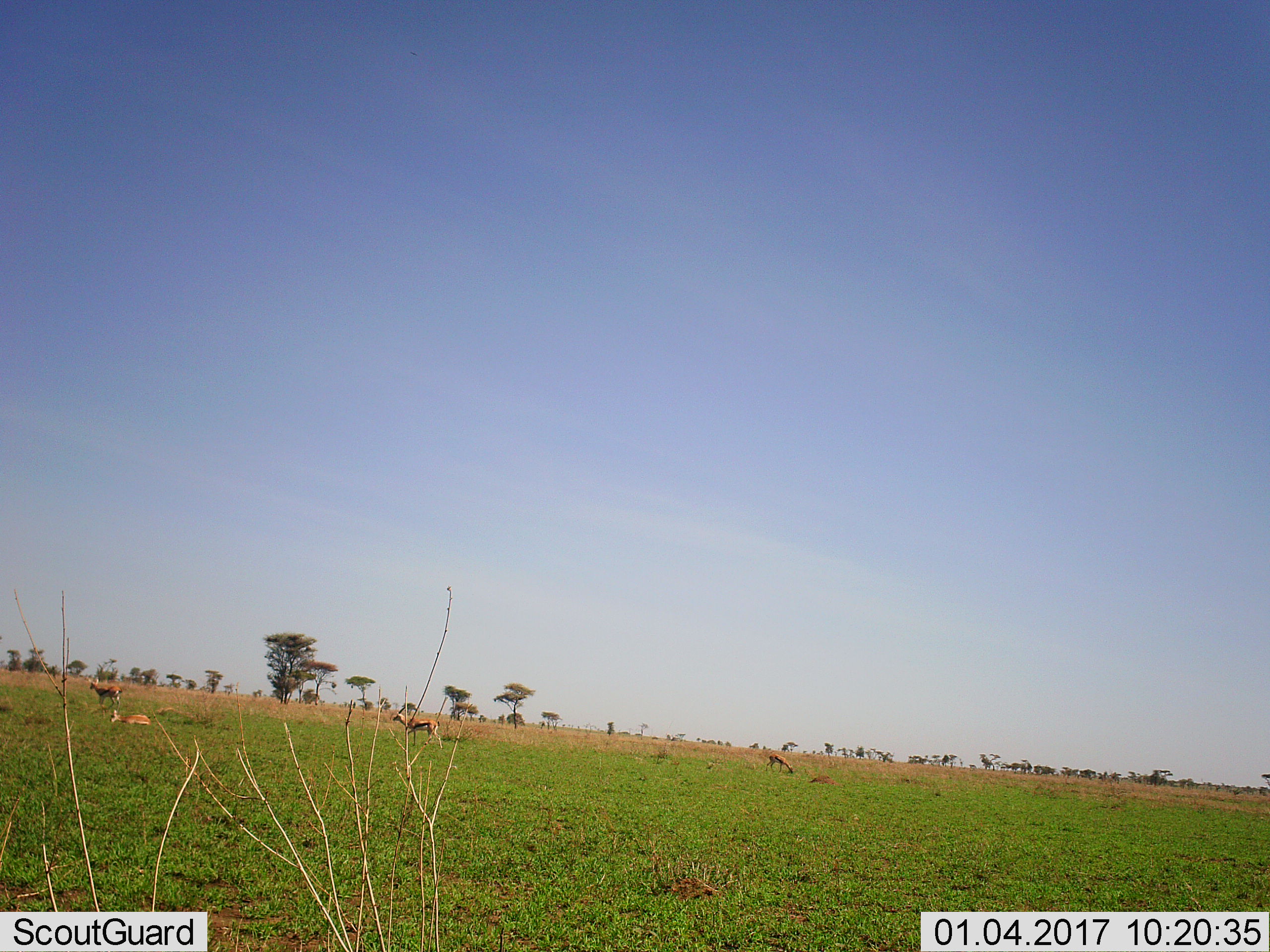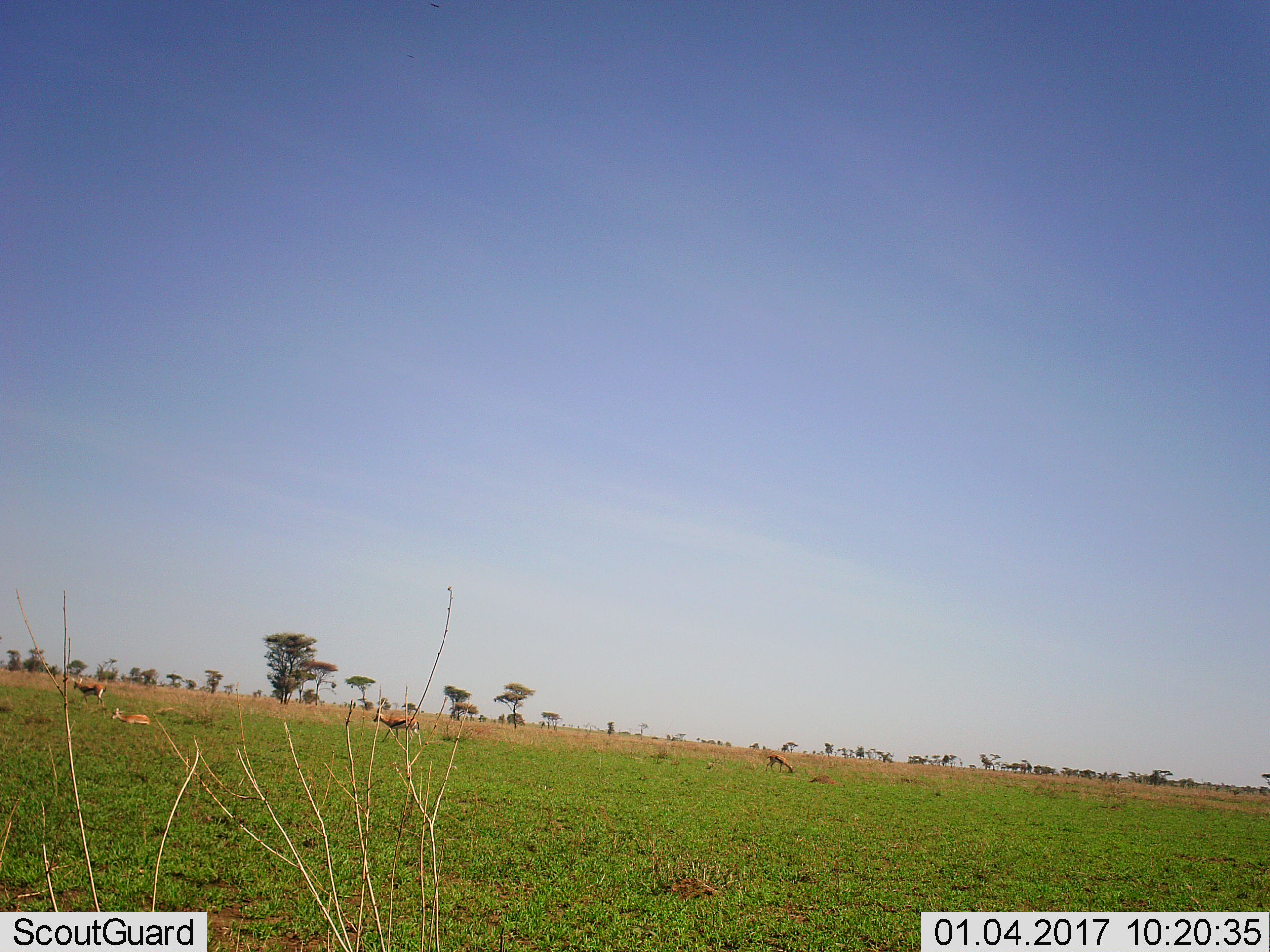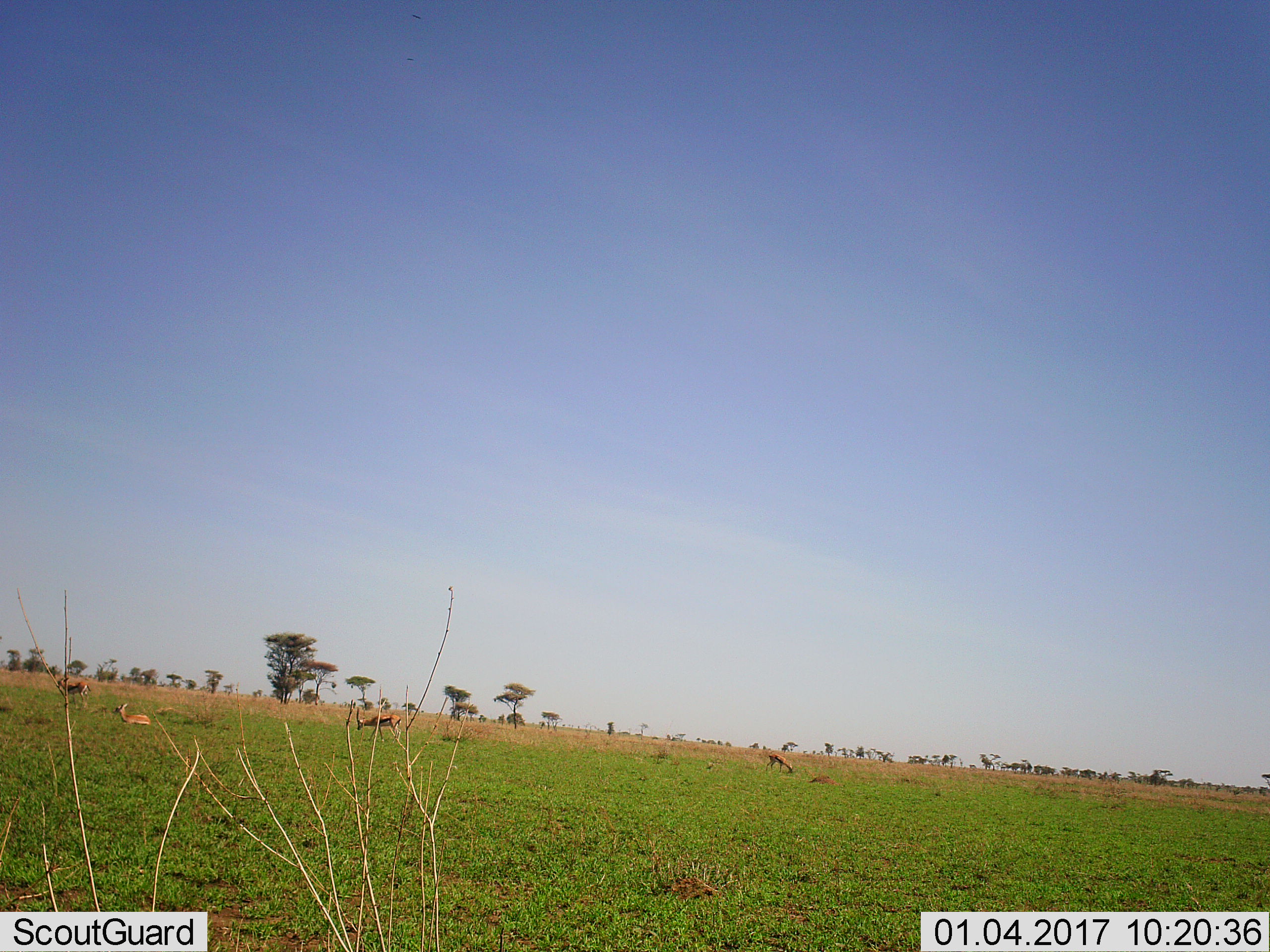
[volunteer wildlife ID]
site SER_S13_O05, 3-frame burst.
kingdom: Animalia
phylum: Chordata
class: Mammalia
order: Artiodactyla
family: Bovidae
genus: Eudorcas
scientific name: Eudorcas thomsonii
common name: thomson's gazelle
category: gazellethomsons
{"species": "gazellethomsons (thomson's gazelle) (Eudorcas thomsonii)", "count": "4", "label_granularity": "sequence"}